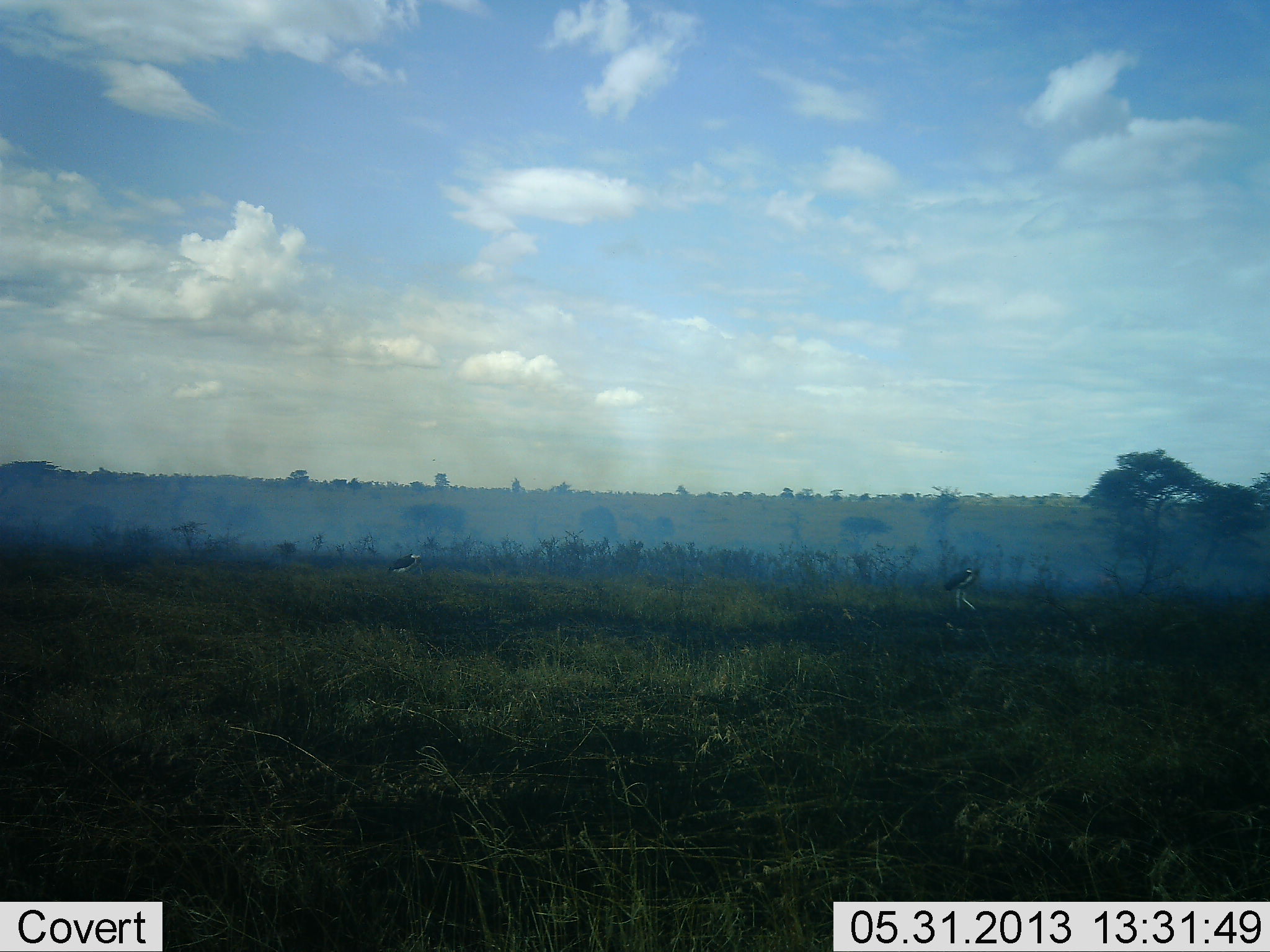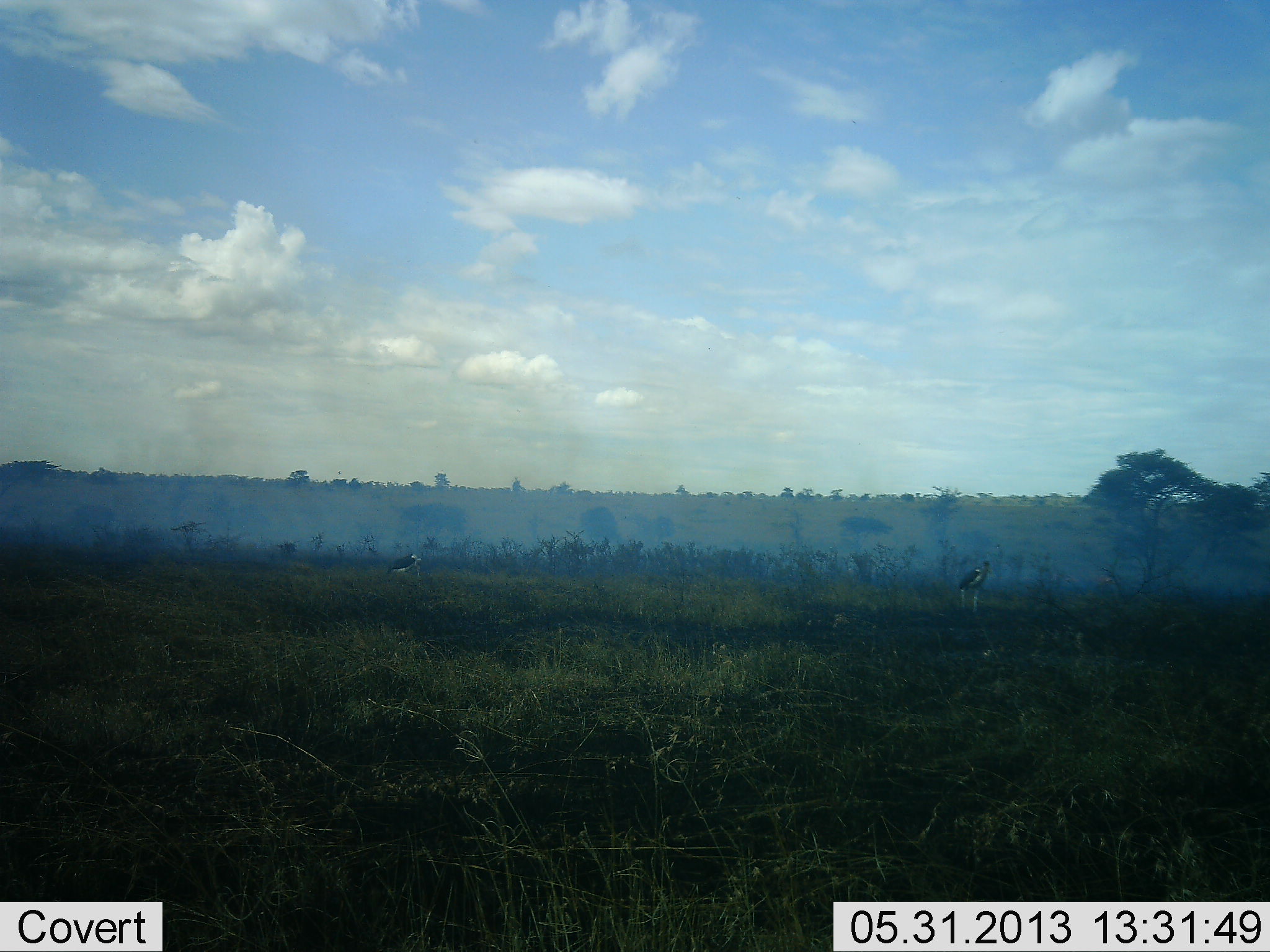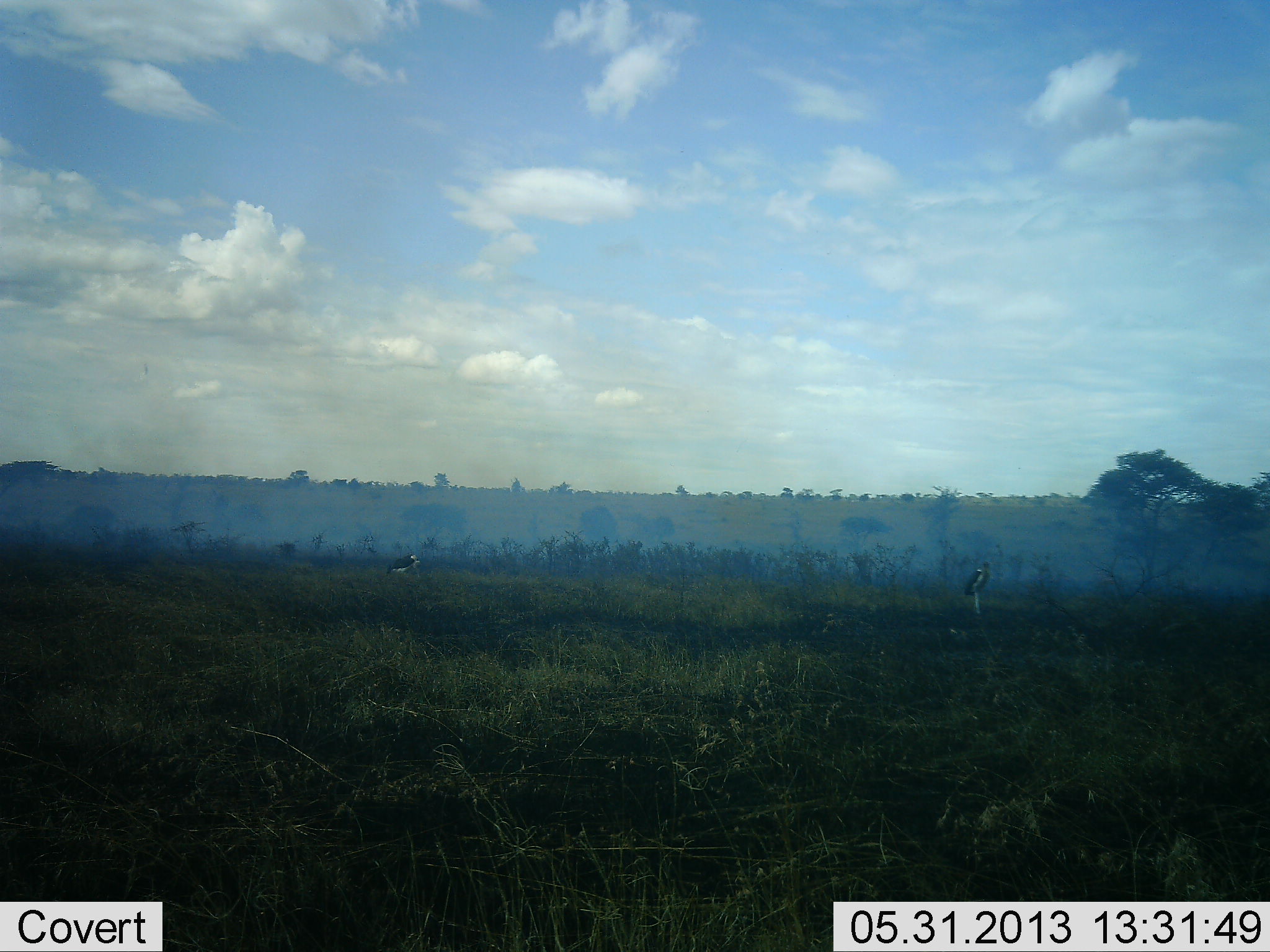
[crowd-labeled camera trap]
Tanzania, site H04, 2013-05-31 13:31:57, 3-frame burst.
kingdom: Animalia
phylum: Chordata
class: Aves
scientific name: Aves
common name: bird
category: otherbird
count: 2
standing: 62%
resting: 0%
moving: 75%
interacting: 0%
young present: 0%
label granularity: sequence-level